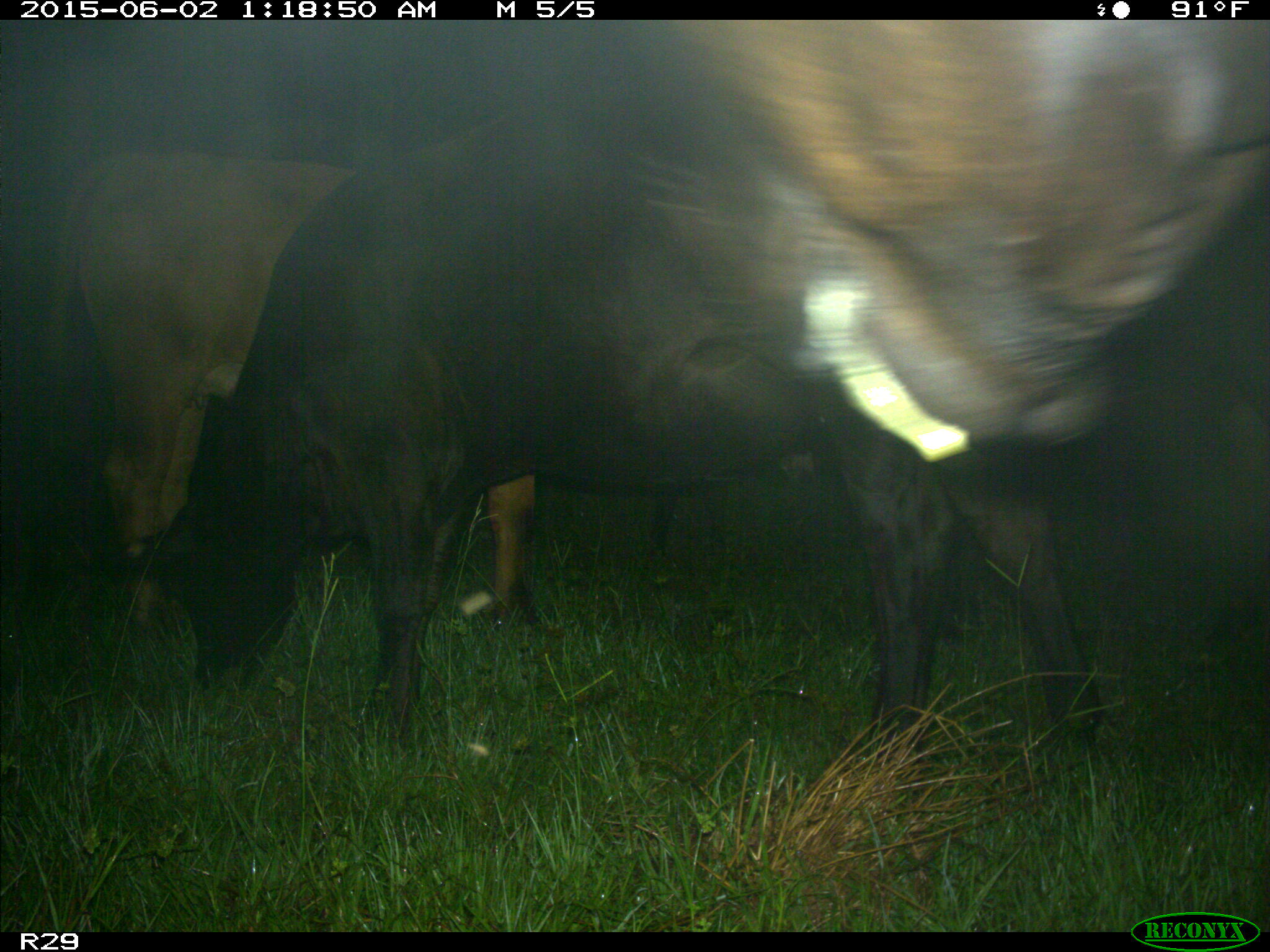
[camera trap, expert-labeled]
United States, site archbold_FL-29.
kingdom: Animalia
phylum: Chordata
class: Mammalia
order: Artiodactyla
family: Bovidae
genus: Bos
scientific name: Bos taurus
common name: domestic cow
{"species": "Bos taurus (domestic cow)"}